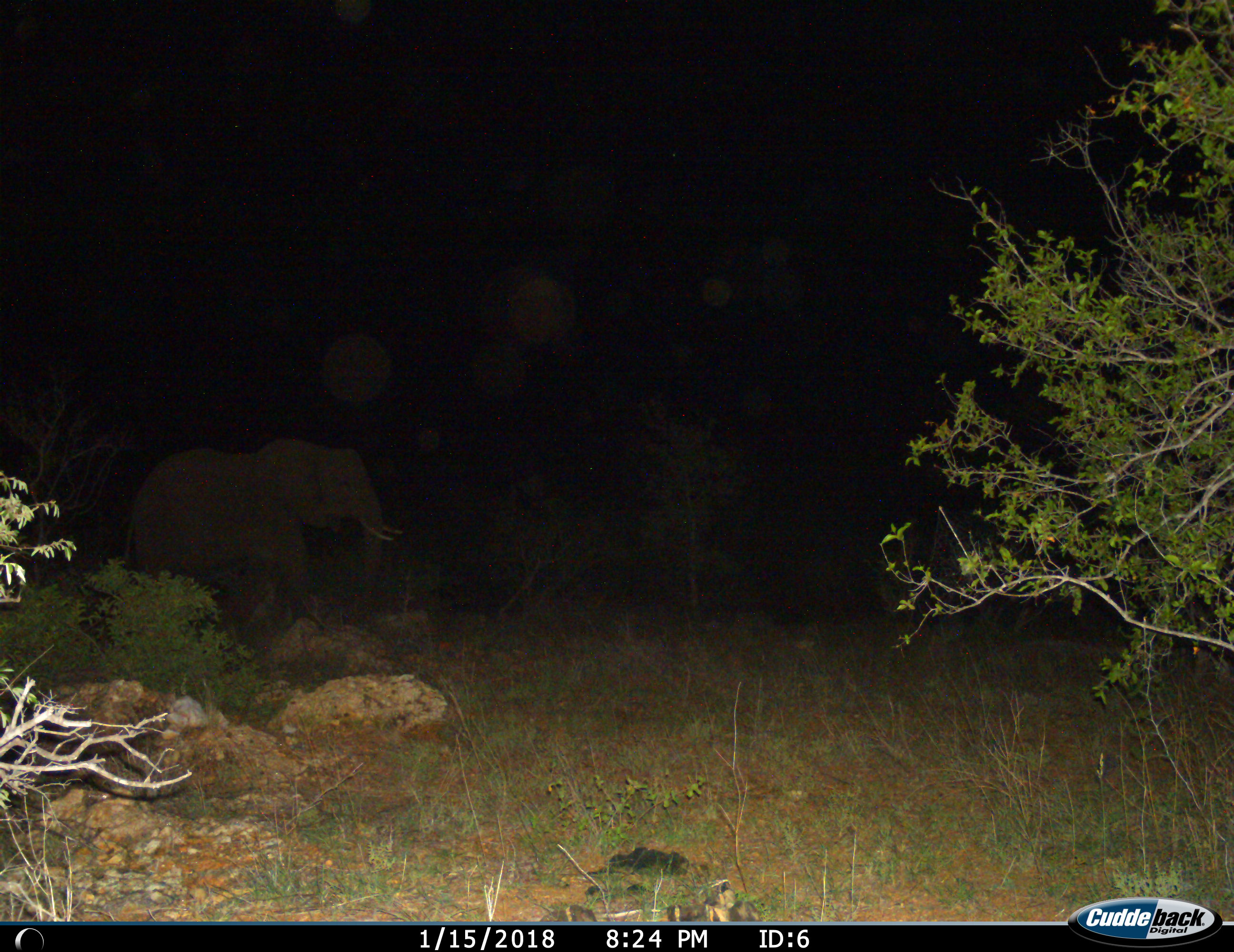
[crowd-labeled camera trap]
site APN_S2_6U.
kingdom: Animalia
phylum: Chordata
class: Mammalia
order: Proboscidea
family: Elephantidae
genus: Loxodonta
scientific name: Loxodonta africana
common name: african bush elephant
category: elephant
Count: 1.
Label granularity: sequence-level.